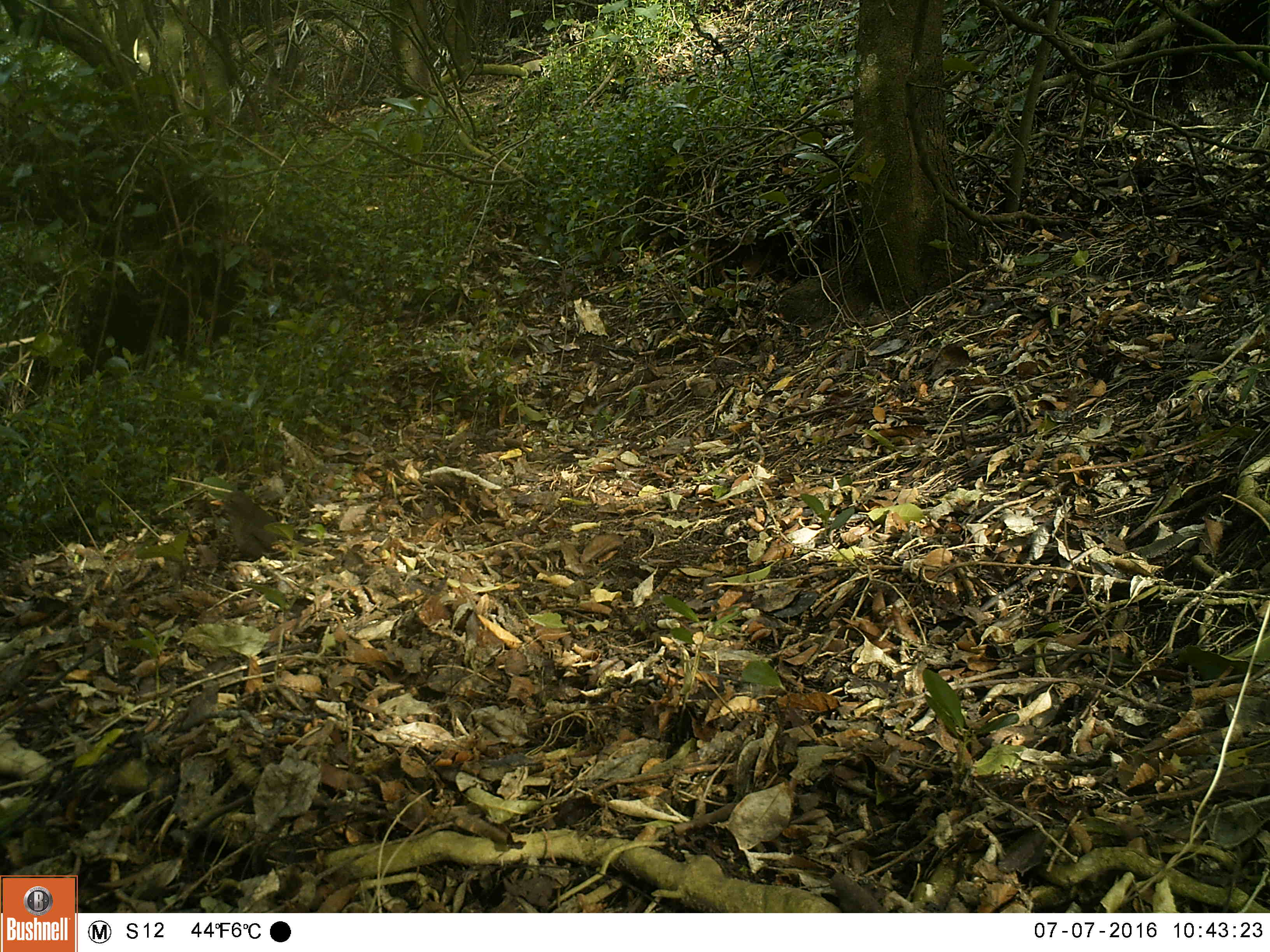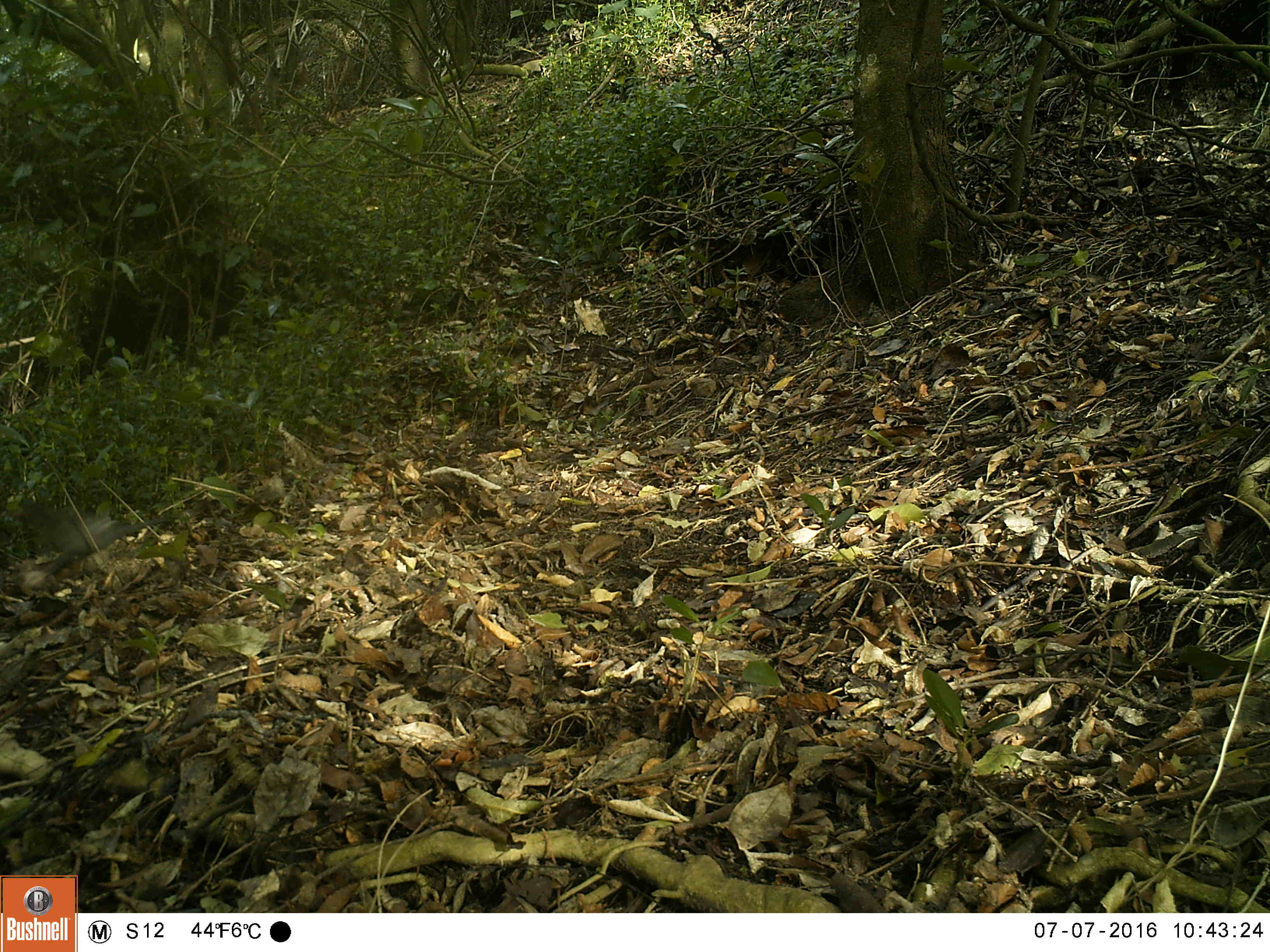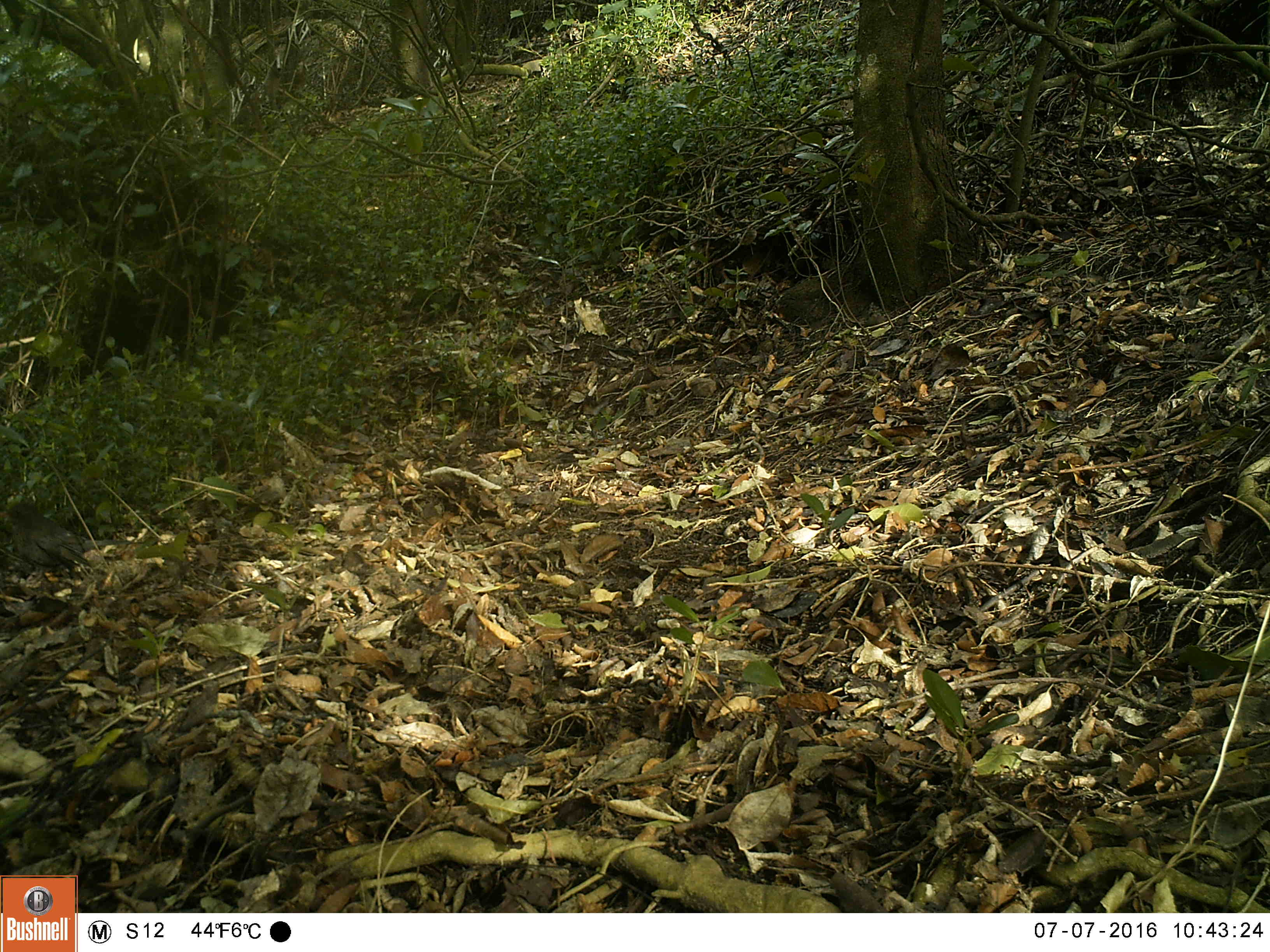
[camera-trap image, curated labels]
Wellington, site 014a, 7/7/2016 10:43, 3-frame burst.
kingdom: Animalia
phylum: Chordata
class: Aves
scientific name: Aves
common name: bird